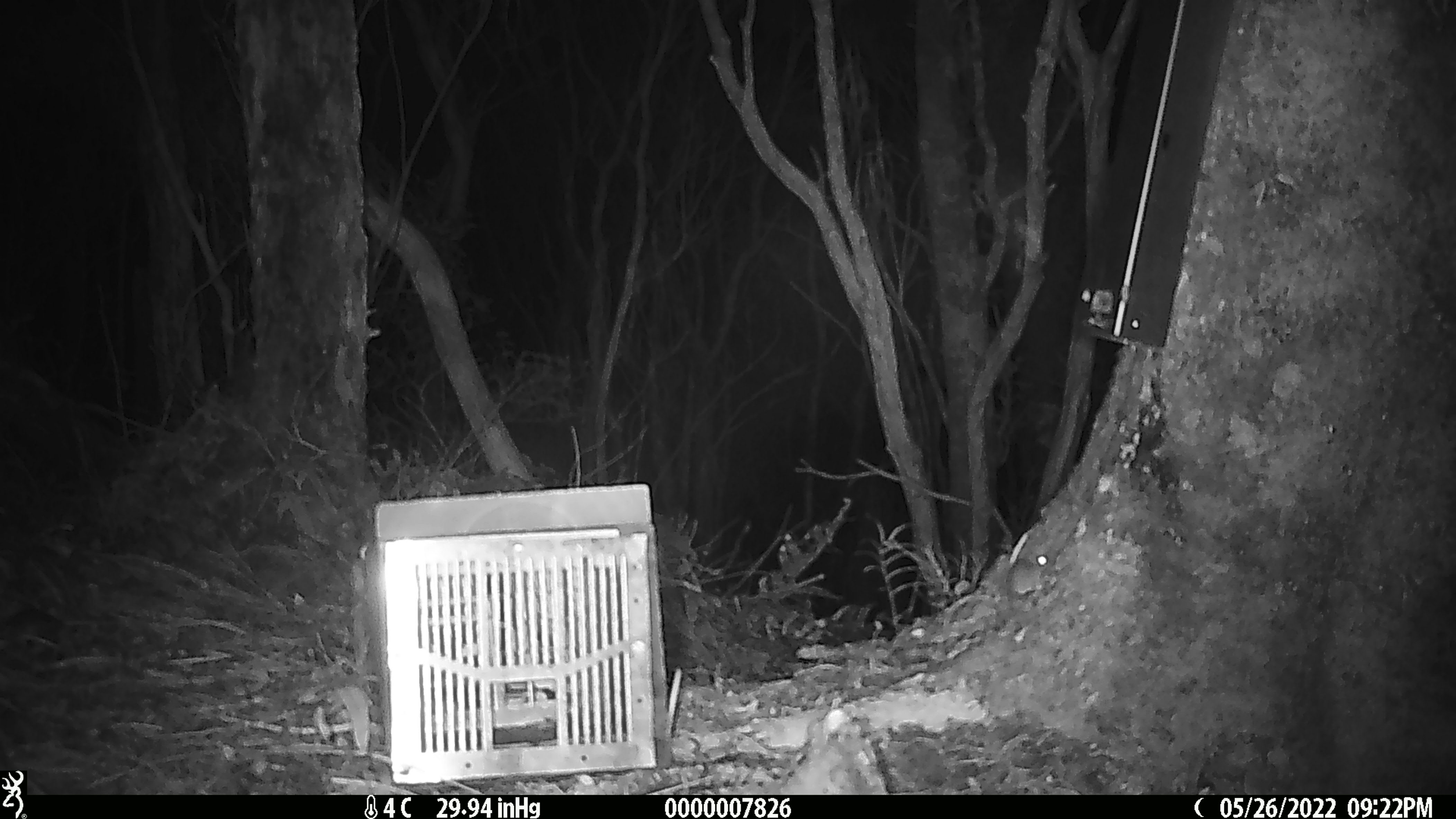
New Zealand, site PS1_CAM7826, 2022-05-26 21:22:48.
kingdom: Animalia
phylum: Chordata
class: Mammalia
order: Rodentia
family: Muridae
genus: Mus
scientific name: Mus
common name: mouse